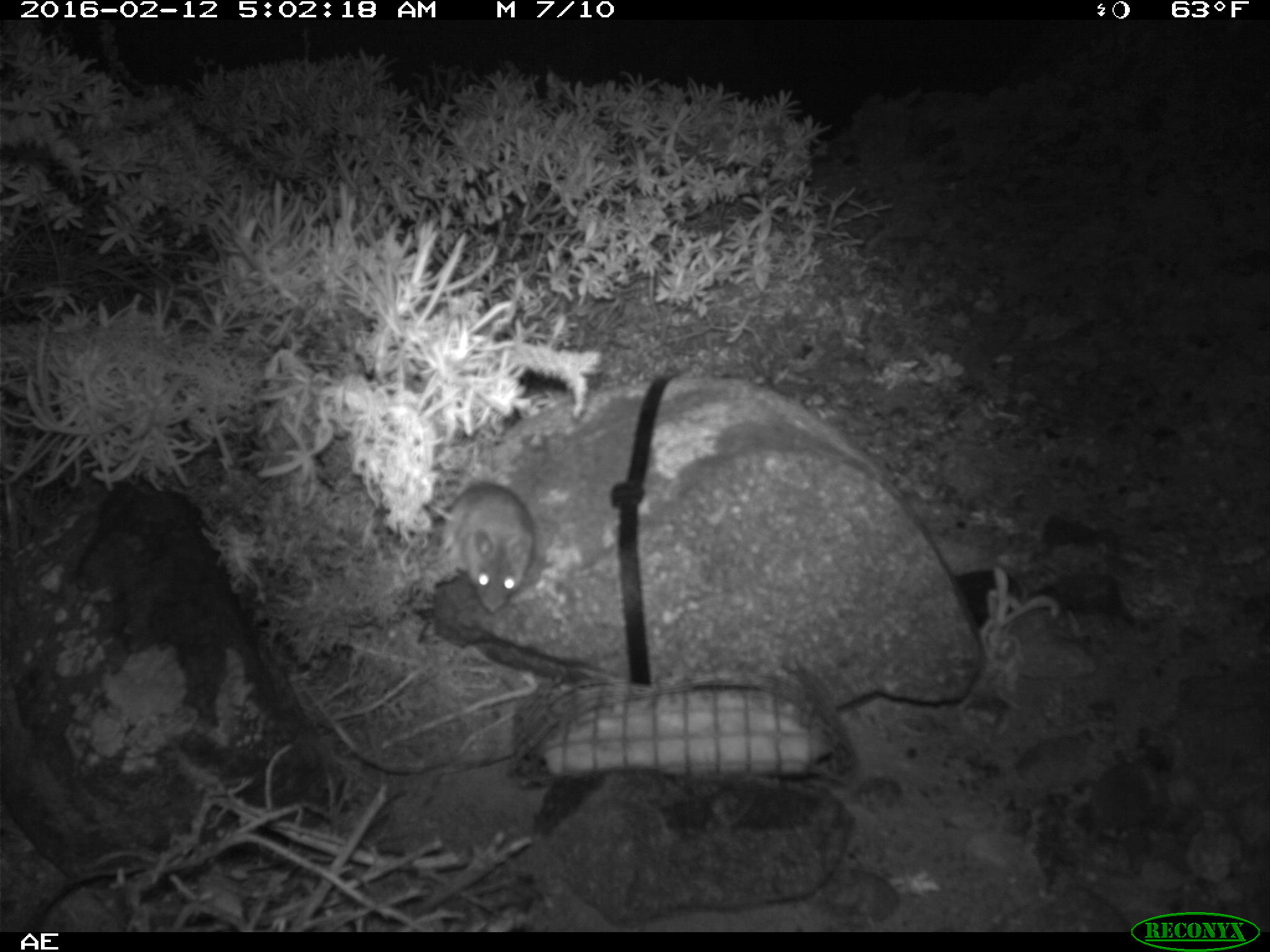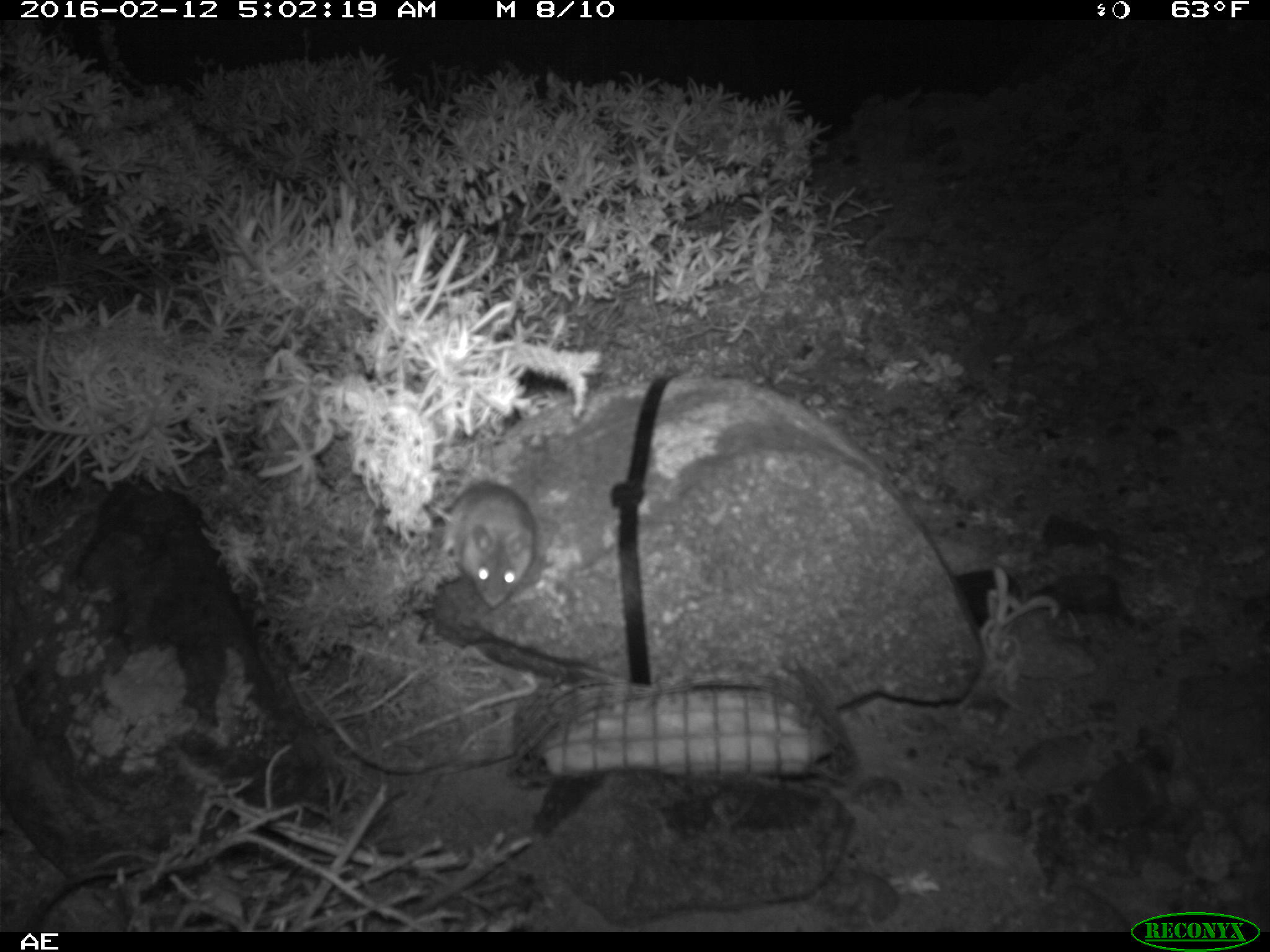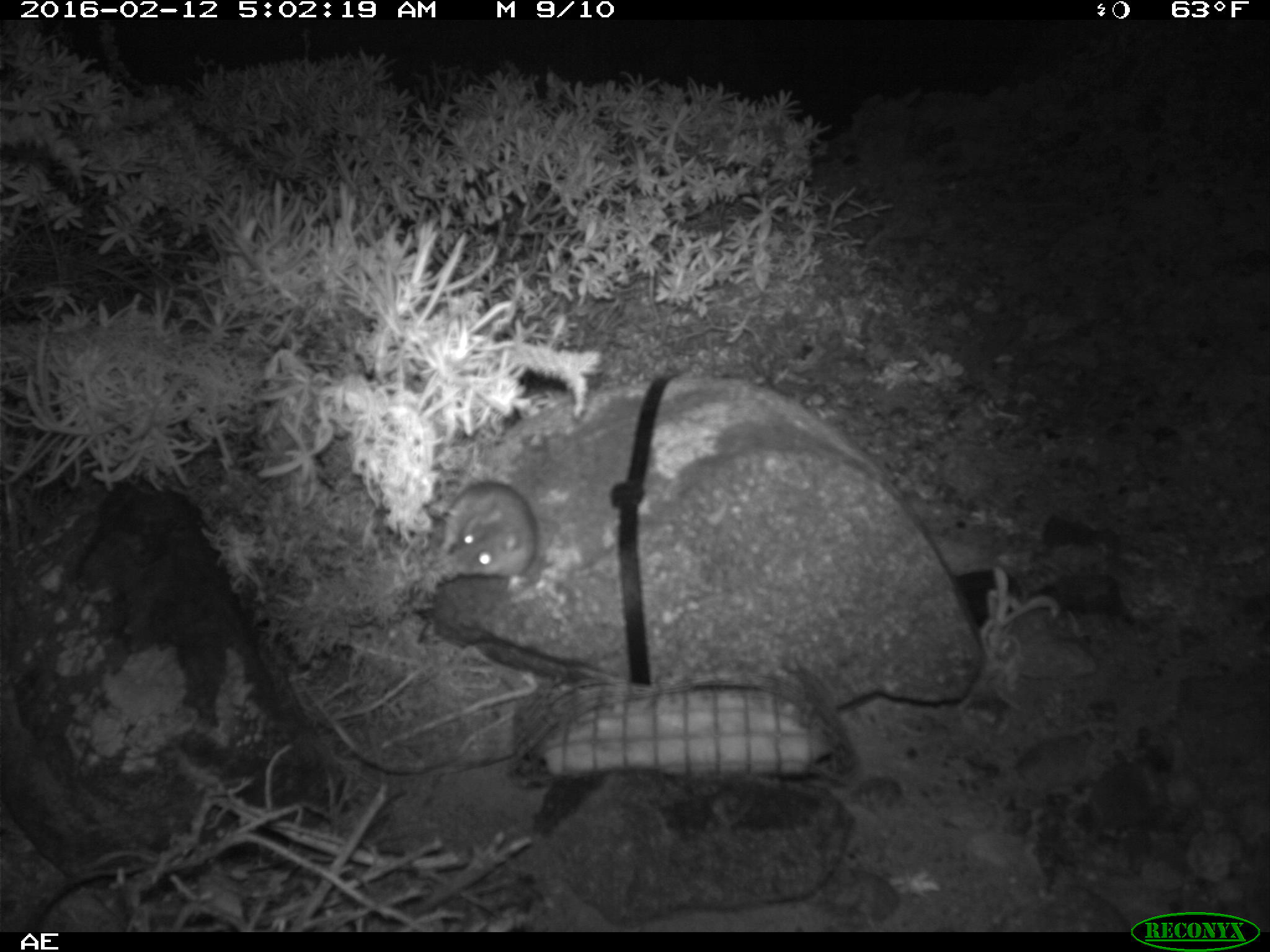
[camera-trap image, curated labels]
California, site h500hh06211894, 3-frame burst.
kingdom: Animalia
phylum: Chordata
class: Mammalia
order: Rodentia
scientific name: Rodentia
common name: rodent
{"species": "rodent (Rodentia)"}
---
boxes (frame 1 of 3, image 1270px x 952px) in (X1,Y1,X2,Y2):
rodent: (428,480,536,613)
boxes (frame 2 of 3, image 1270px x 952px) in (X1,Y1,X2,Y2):
rodent: (445,478,535,604)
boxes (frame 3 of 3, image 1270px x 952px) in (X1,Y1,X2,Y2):
rodent: (436,478,540,596)